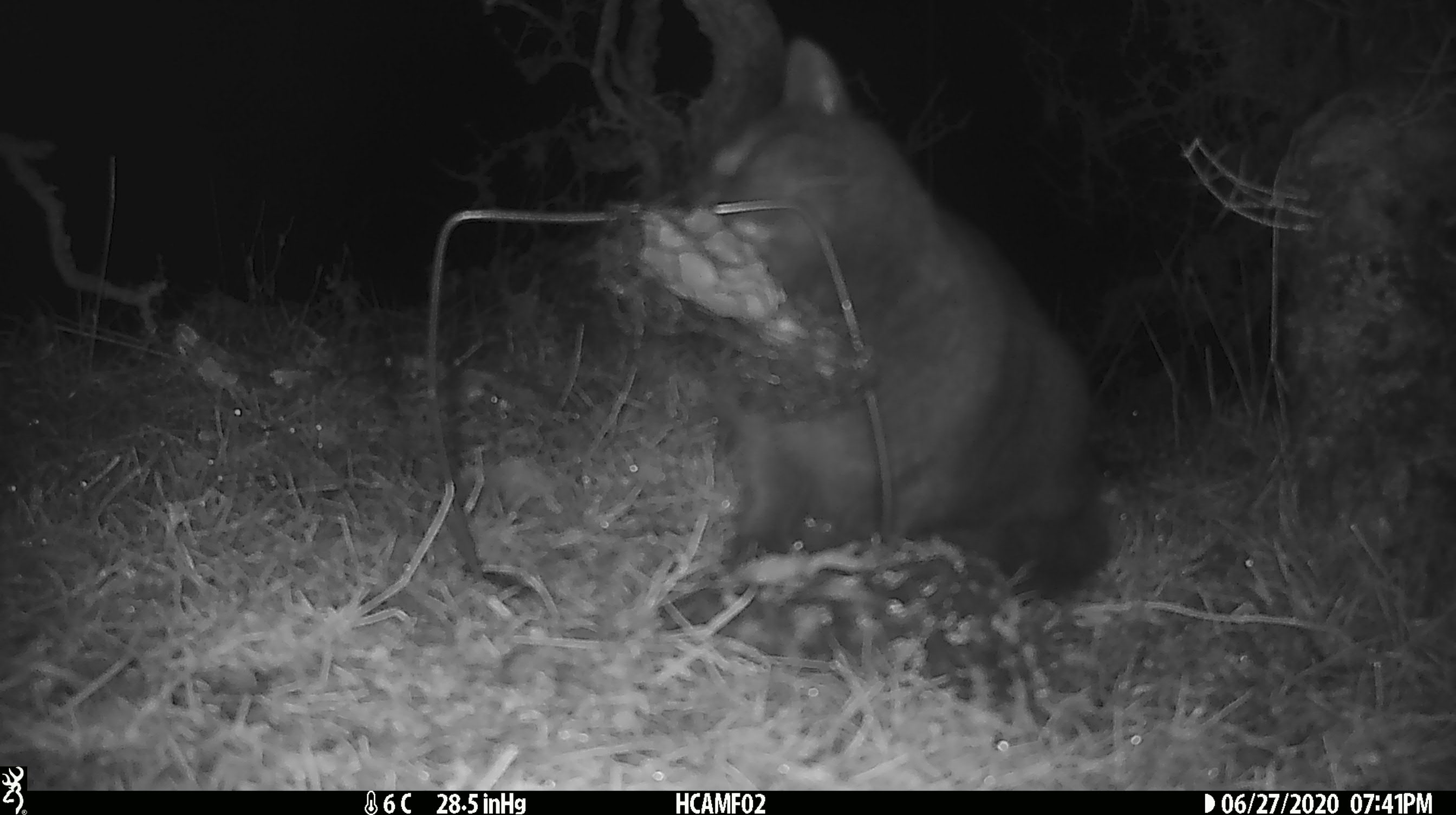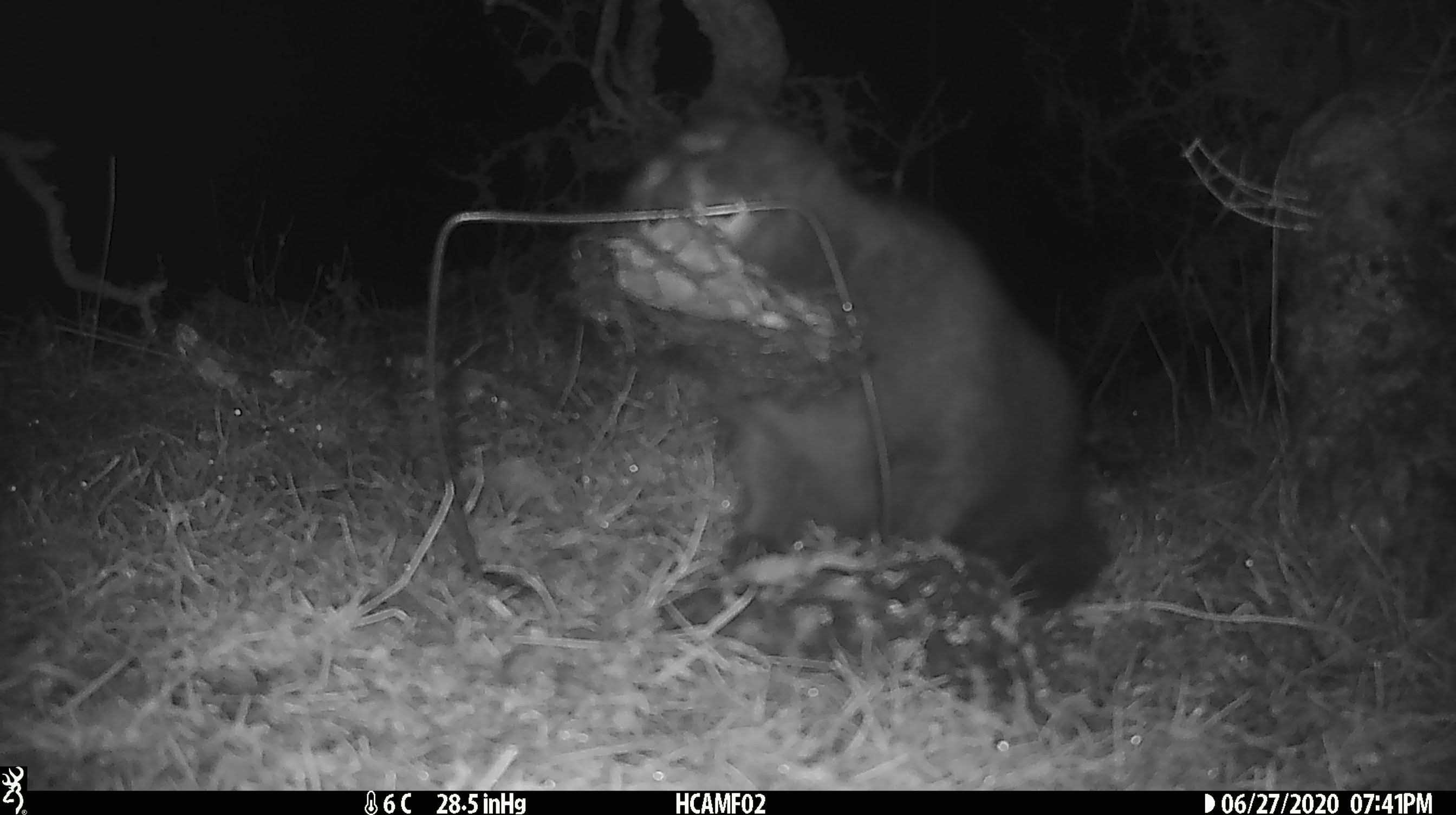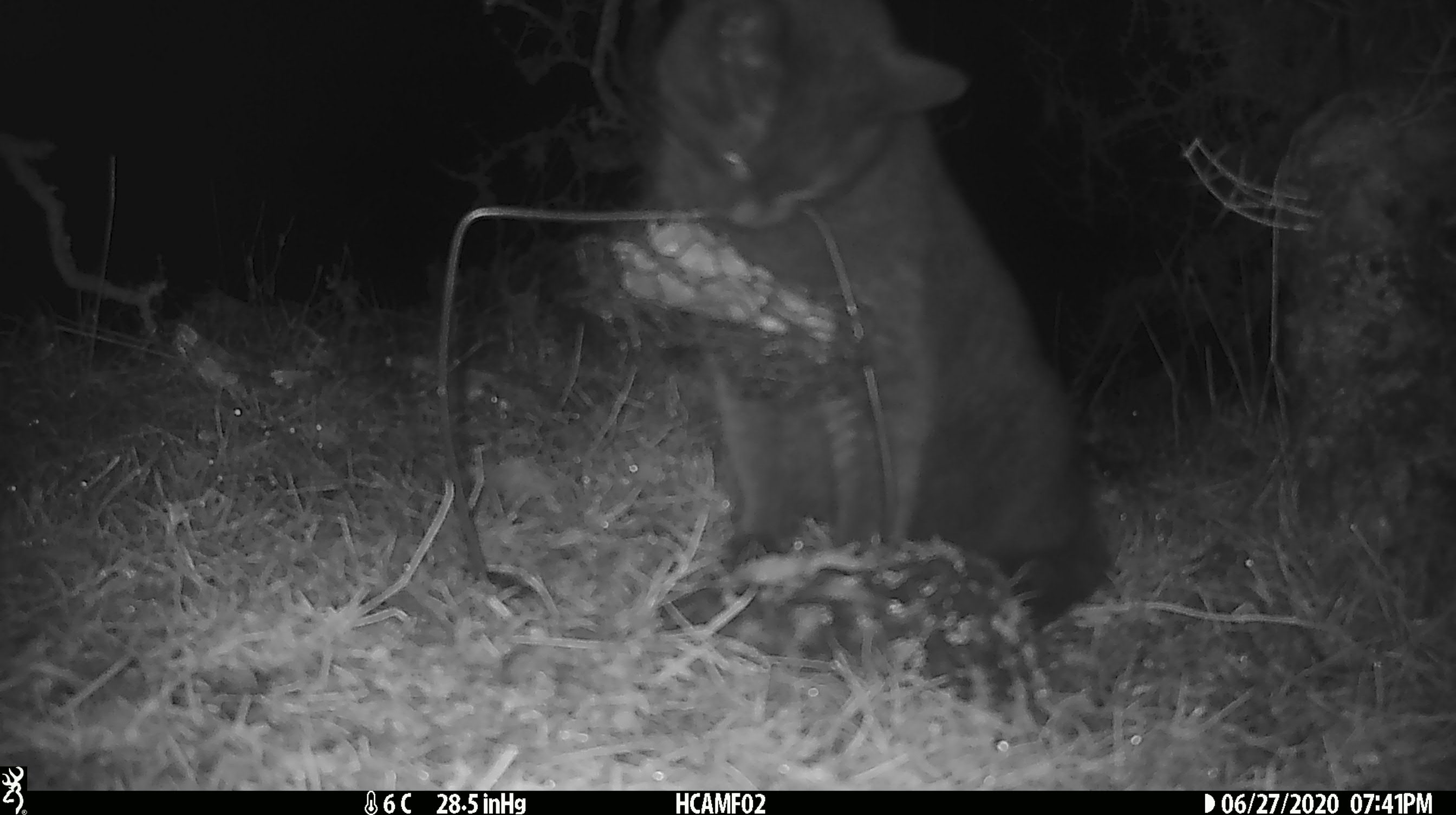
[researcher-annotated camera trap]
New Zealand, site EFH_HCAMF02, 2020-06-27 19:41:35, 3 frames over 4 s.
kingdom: Animalia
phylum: Chordata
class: Mammalia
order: Carnivora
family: Felidae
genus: Felis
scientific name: Felis catus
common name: domestic cat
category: cat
Cat (domestic cat) (Felis catus).